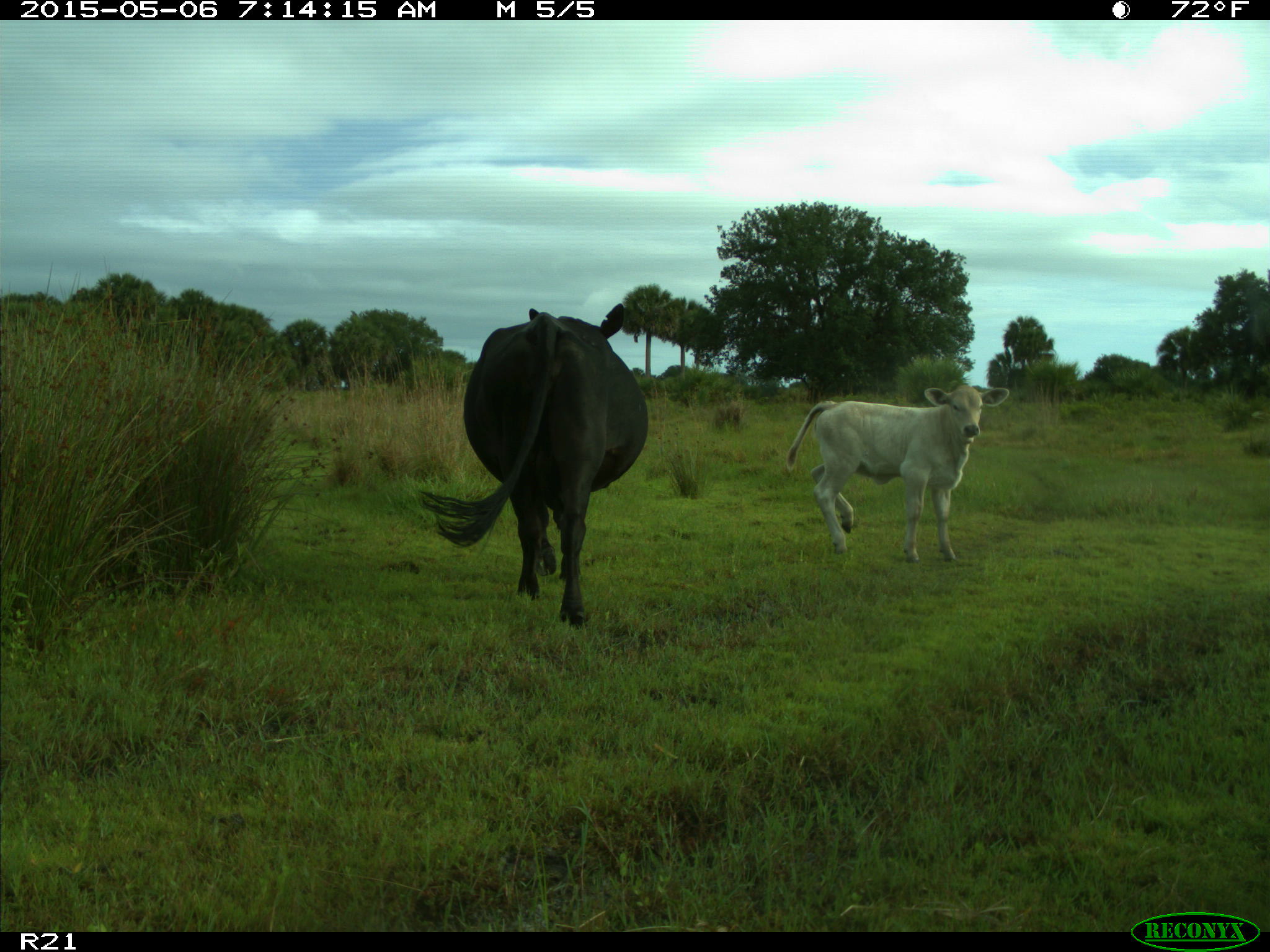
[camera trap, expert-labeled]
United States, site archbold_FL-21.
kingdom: Animalia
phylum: Chordata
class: Mammalia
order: Artiodactyla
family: Bovidae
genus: Bos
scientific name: Bos taurus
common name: domestic cow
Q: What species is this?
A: Bos taurus (domestic cow).